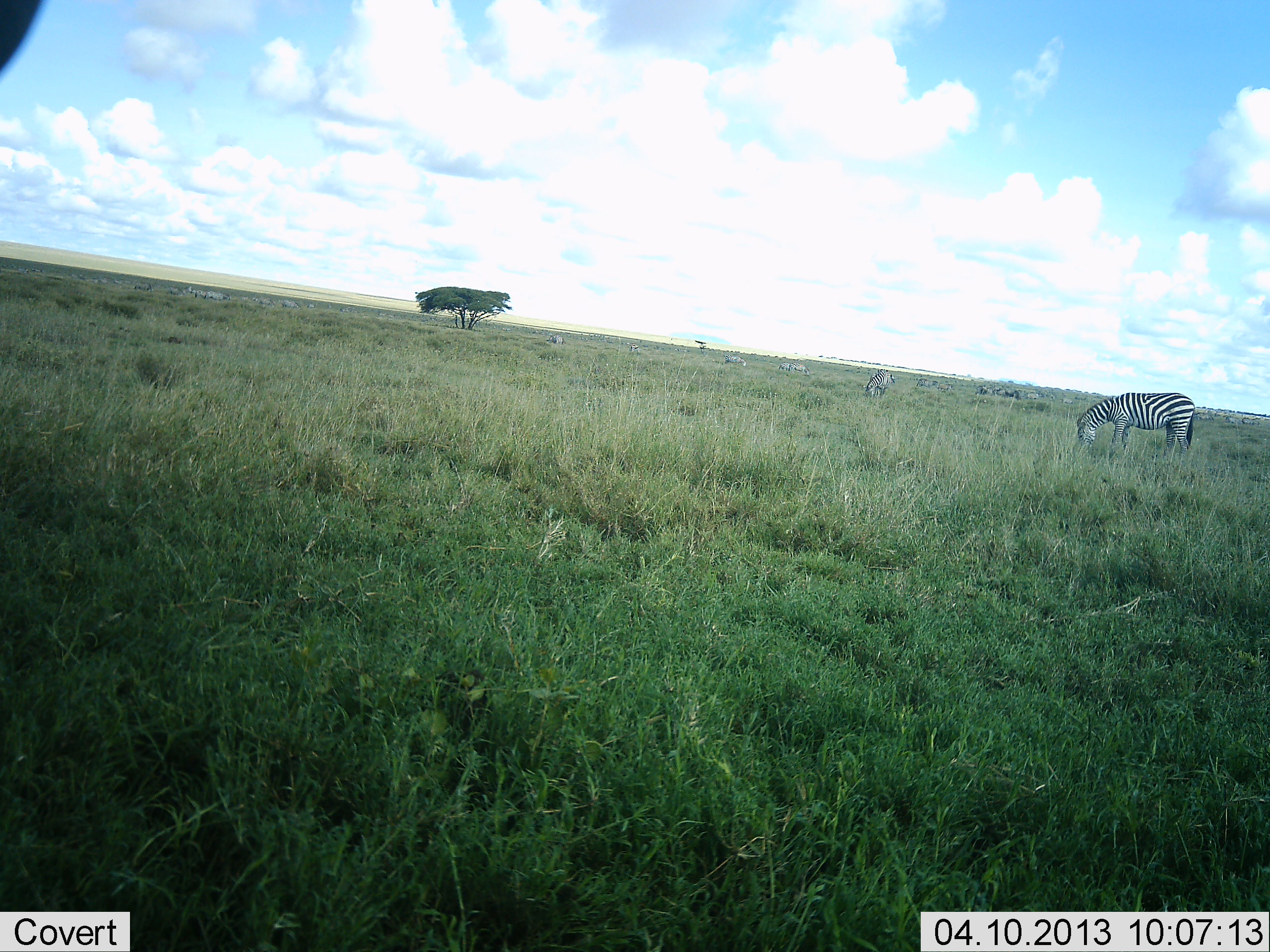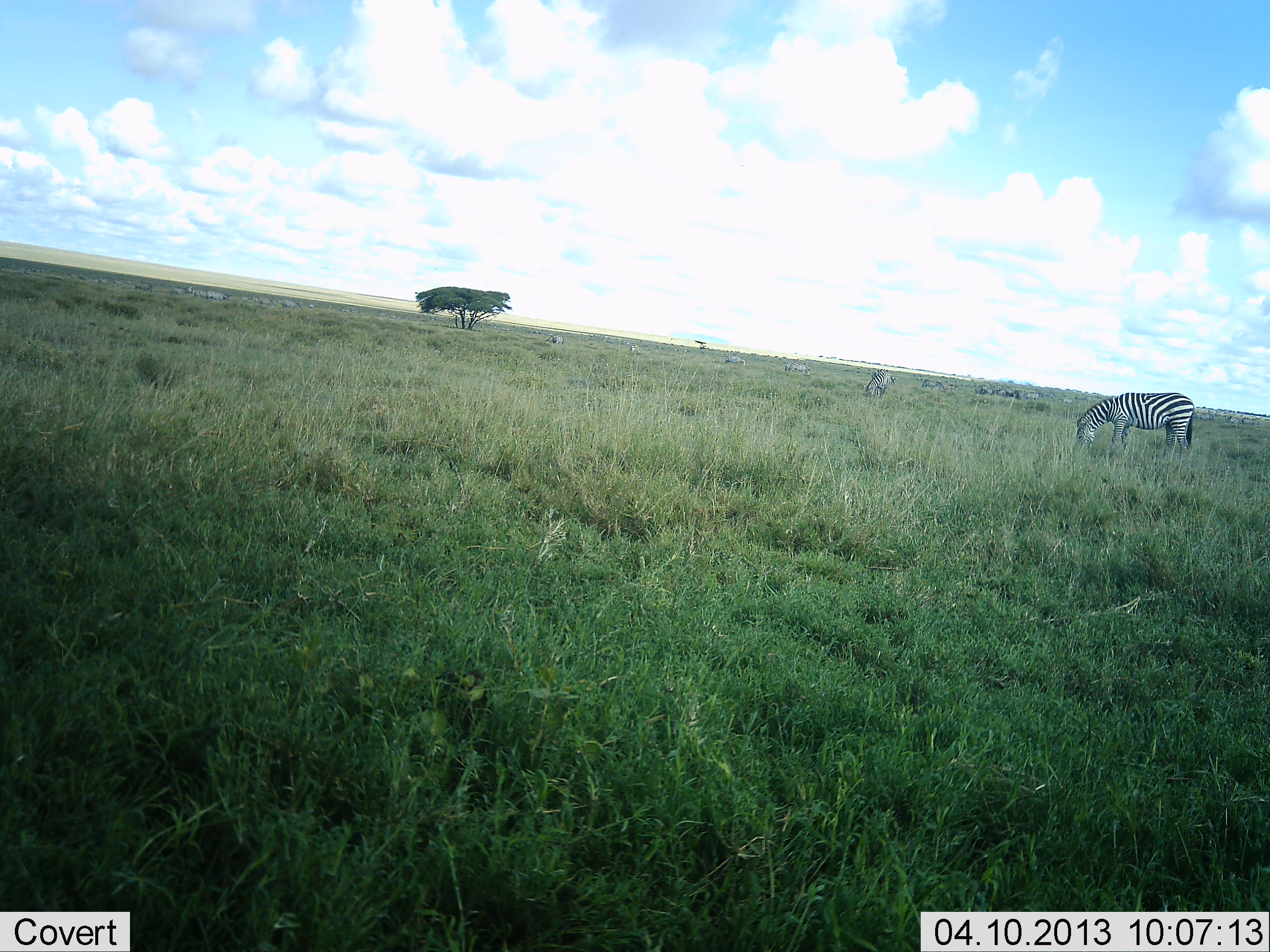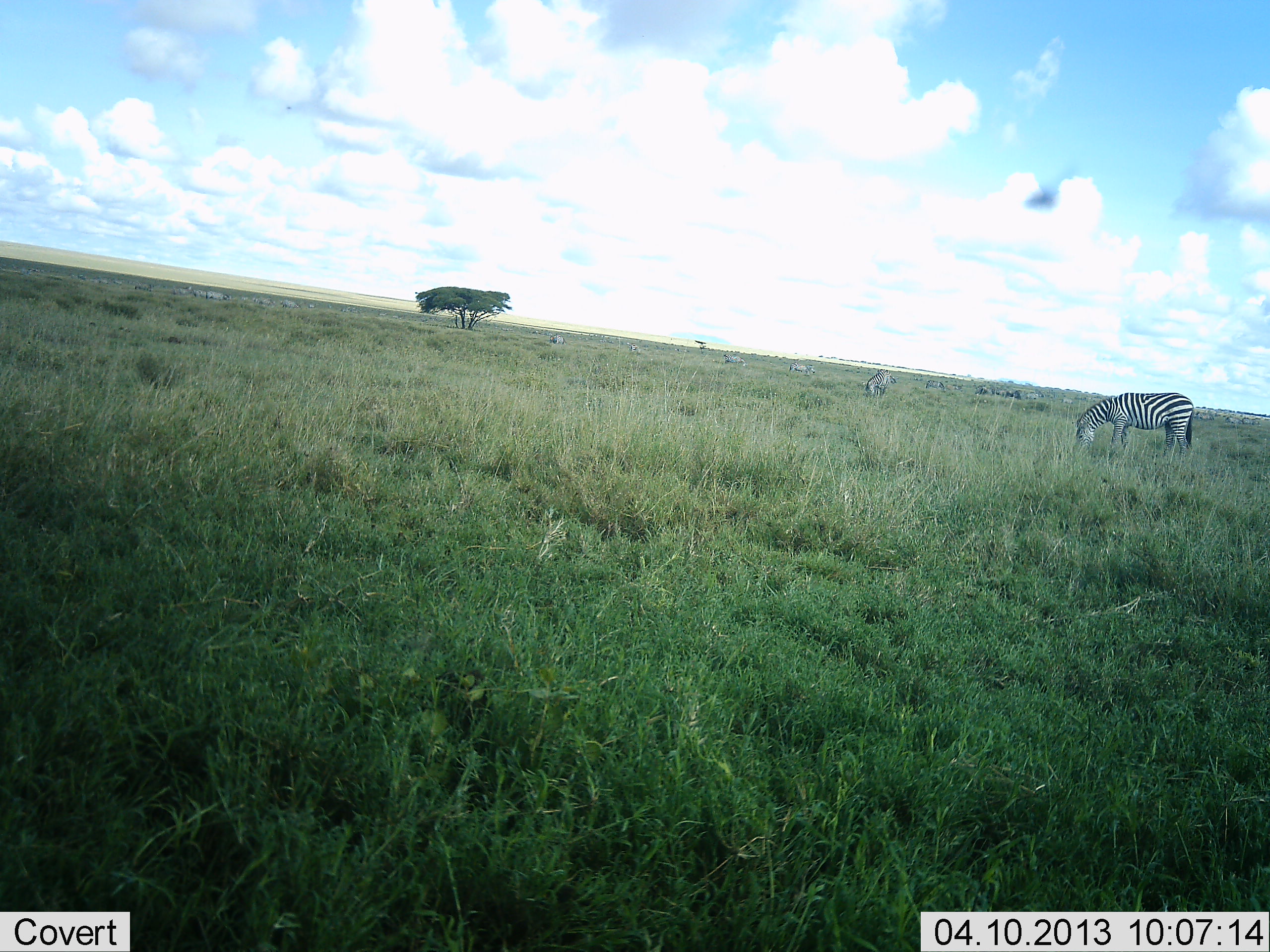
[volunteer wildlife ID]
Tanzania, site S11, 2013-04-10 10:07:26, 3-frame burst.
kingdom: Animalia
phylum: Chordata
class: Mammalia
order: Perissodactyla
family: Equidae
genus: Equus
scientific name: Equus quagga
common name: plains zebra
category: zebra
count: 2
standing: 21%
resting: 0%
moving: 8%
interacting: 4%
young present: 0%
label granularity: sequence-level